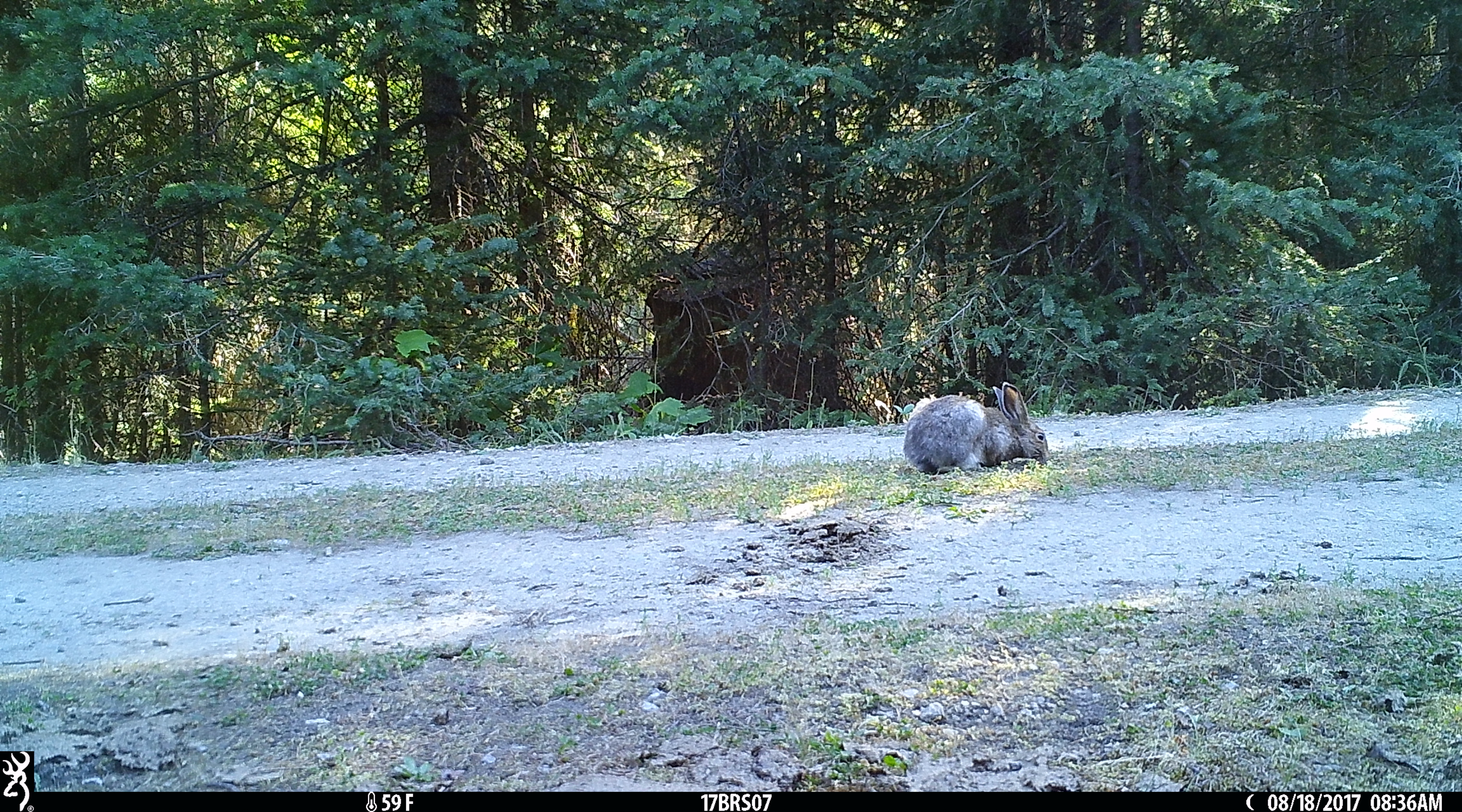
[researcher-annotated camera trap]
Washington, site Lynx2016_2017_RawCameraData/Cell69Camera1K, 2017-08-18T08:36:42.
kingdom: Animalia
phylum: Chordata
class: Mammalia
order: Lagomorpha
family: Leporidae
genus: Lepus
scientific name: Lepus americanus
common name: snowshoe hare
Lepus americanus (snowshoe hare). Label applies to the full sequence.